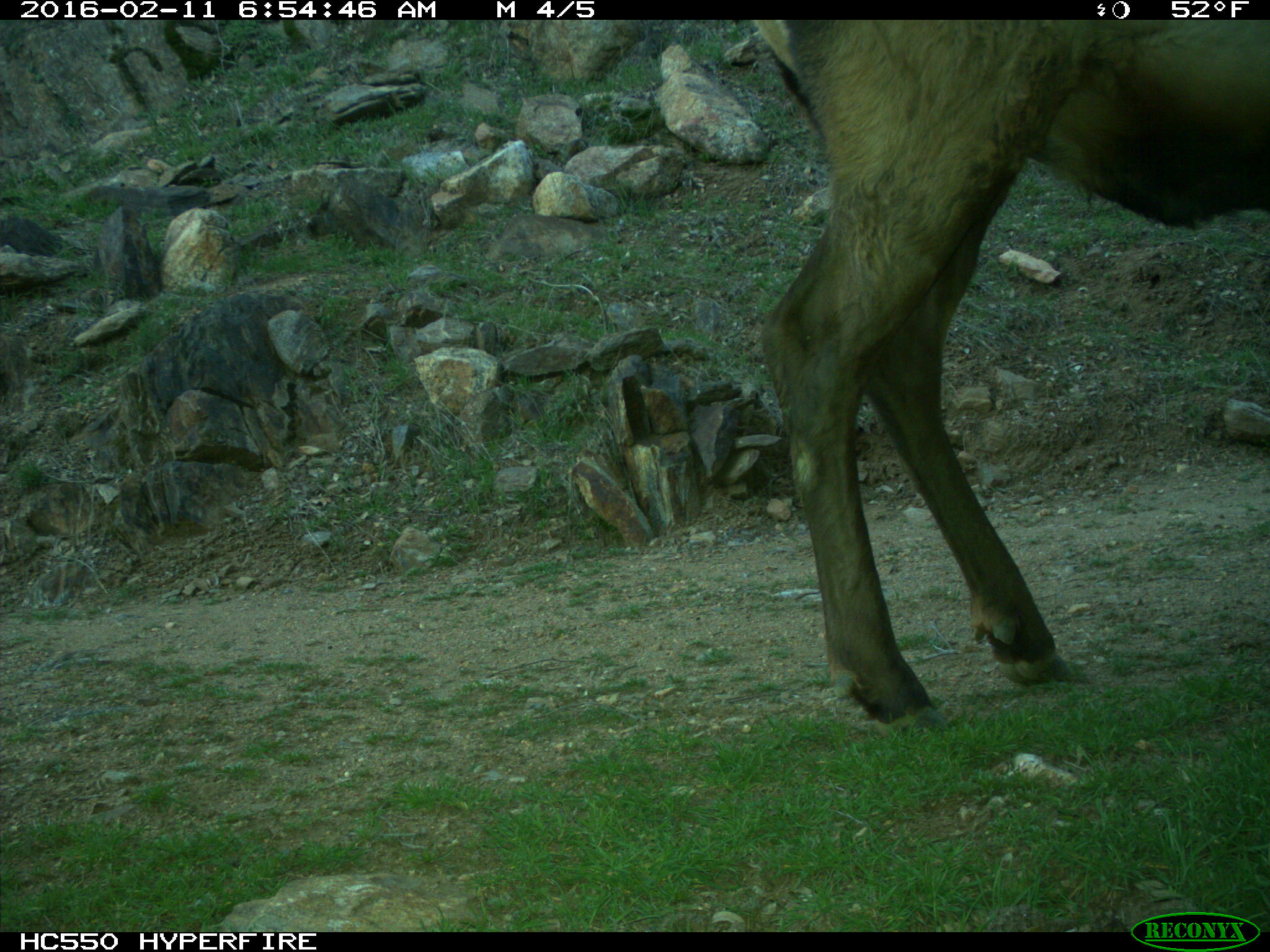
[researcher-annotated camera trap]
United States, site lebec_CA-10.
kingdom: Animalia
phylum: Chordata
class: Mammalia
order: Artiodactyla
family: Cervidae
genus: Cervus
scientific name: Cervus canadensis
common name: elk